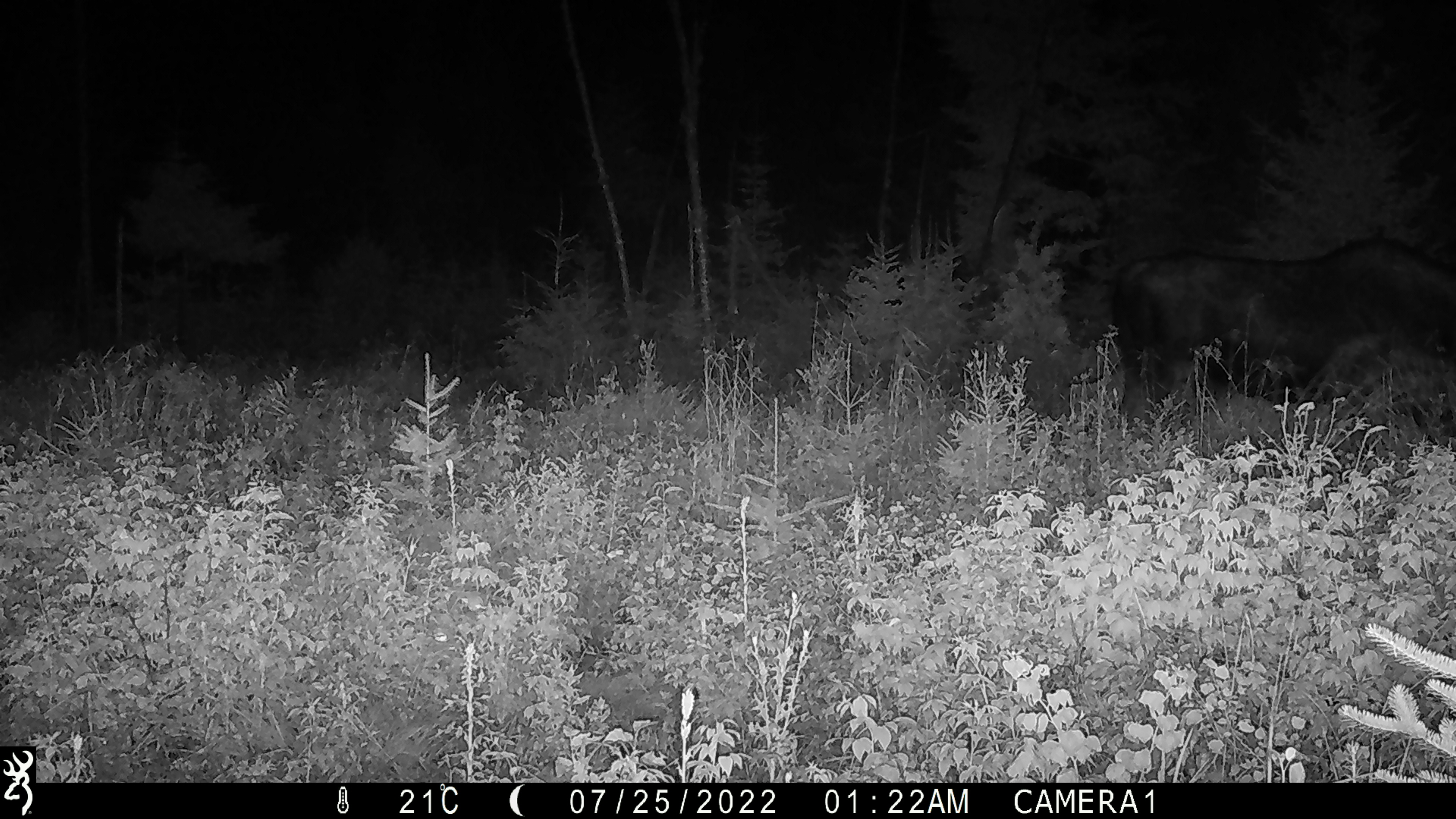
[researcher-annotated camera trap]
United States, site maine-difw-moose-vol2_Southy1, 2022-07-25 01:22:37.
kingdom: Animalia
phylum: Chordata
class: Mammalia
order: Artiodactyla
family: Cervidae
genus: Alces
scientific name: Alces alces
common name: moose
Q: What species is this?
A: Moose (Alces alces).